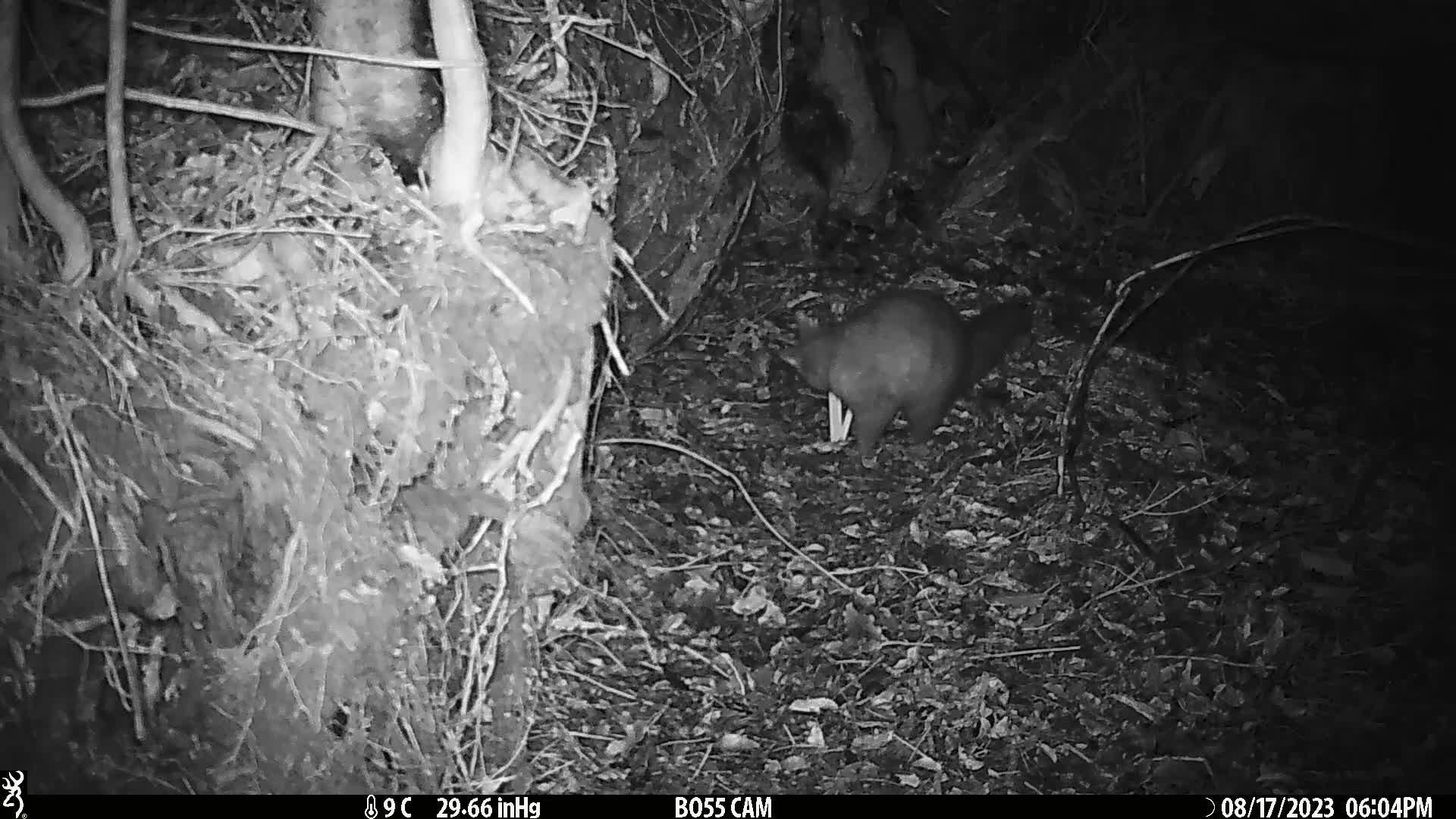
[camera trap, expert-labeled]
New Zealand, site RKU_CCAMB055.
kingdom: Animalia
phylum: Chordata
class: Mammalia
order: Diprotodontia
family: Phalangeridae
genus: Trichosurus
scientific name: Trichosurus vulpecula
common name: common brushtail possum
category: possum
Possum (common brushtail possum) (Trichosurus vulpecula).